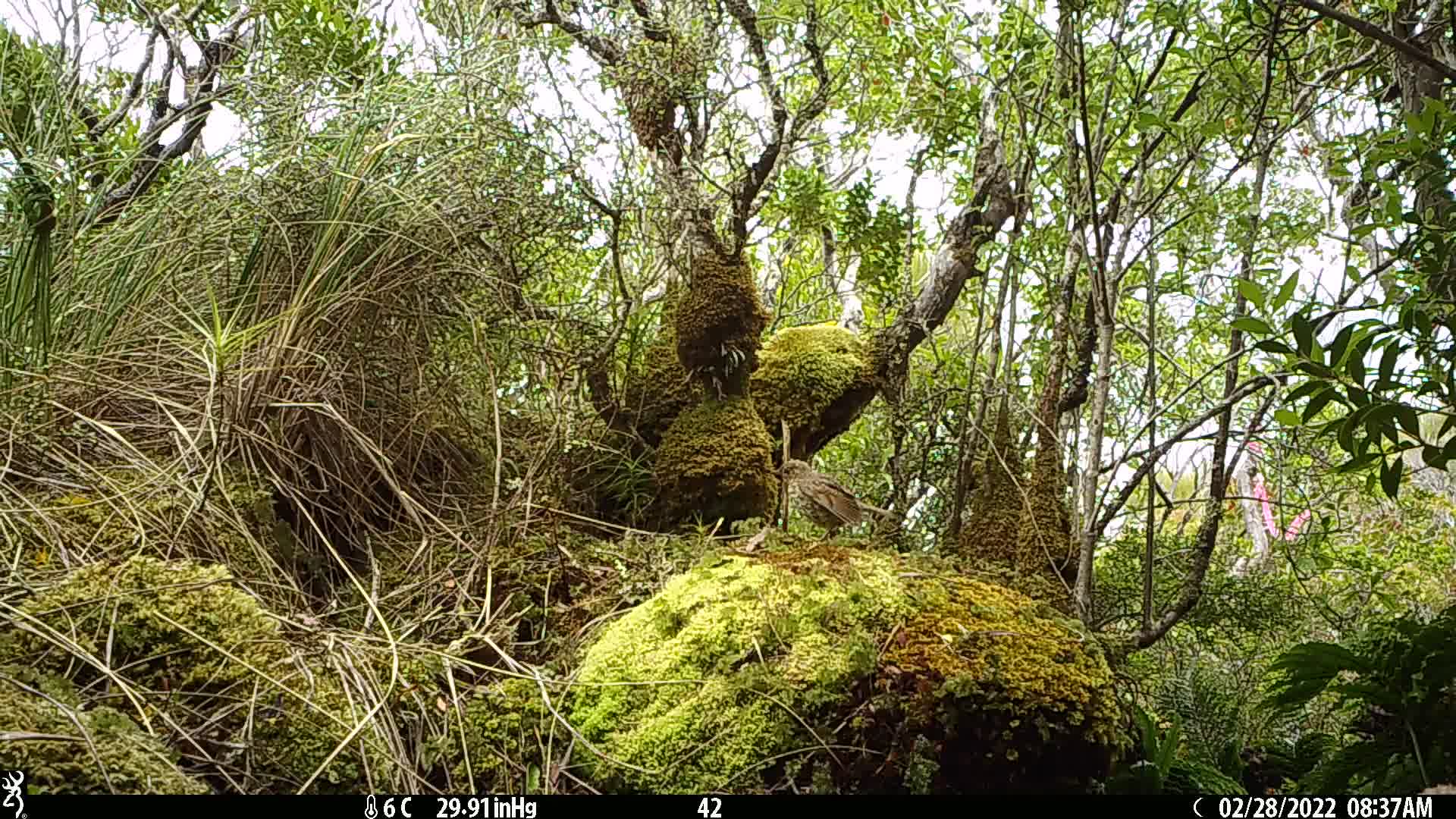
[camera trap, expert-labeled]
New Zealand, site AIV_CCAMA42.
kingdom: Animalia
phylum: Chordata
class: Aves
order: Passeriformes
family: Turdidae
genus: Turdus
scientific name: Turdus philomelos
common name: song thrush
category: thrush